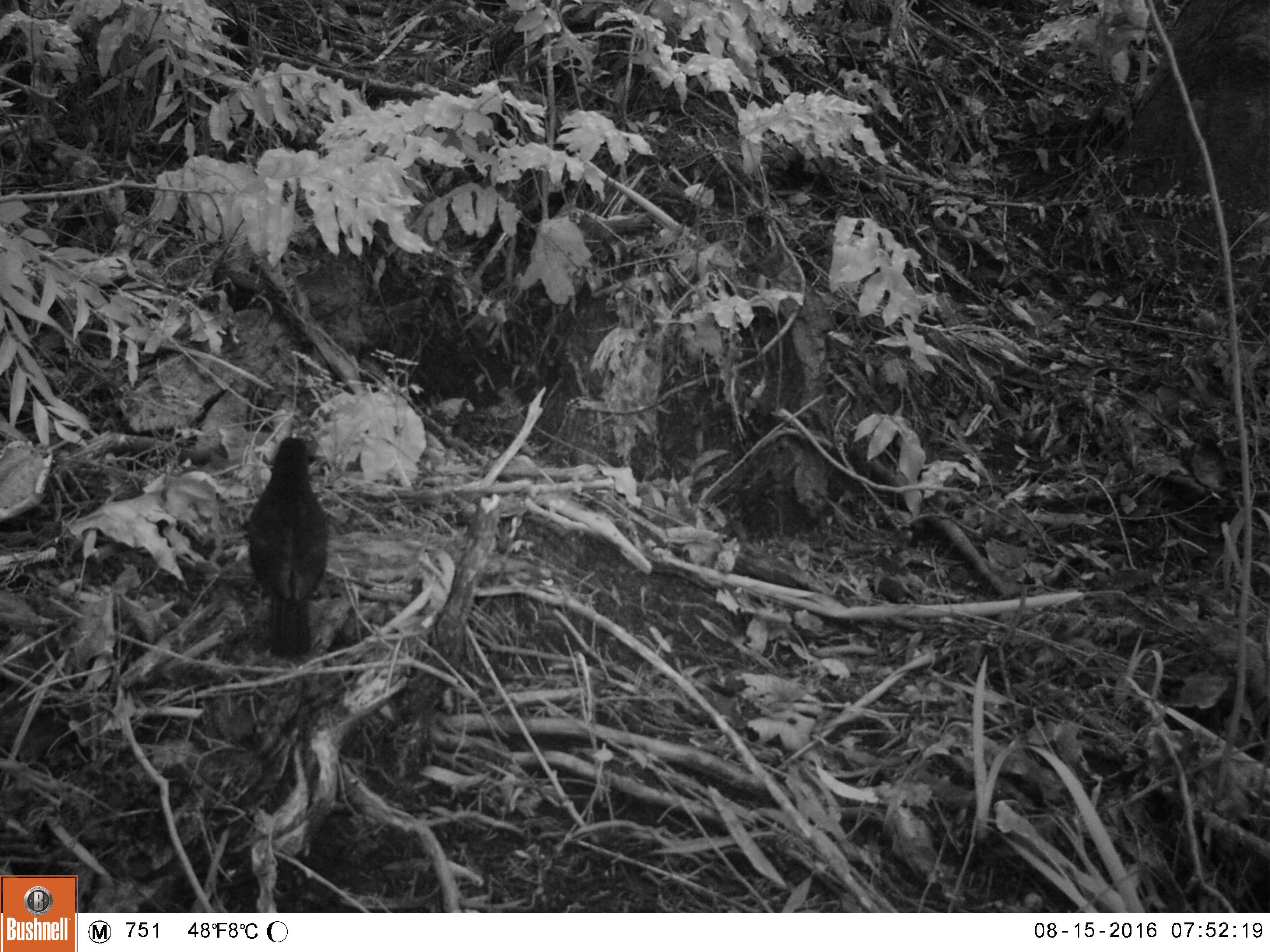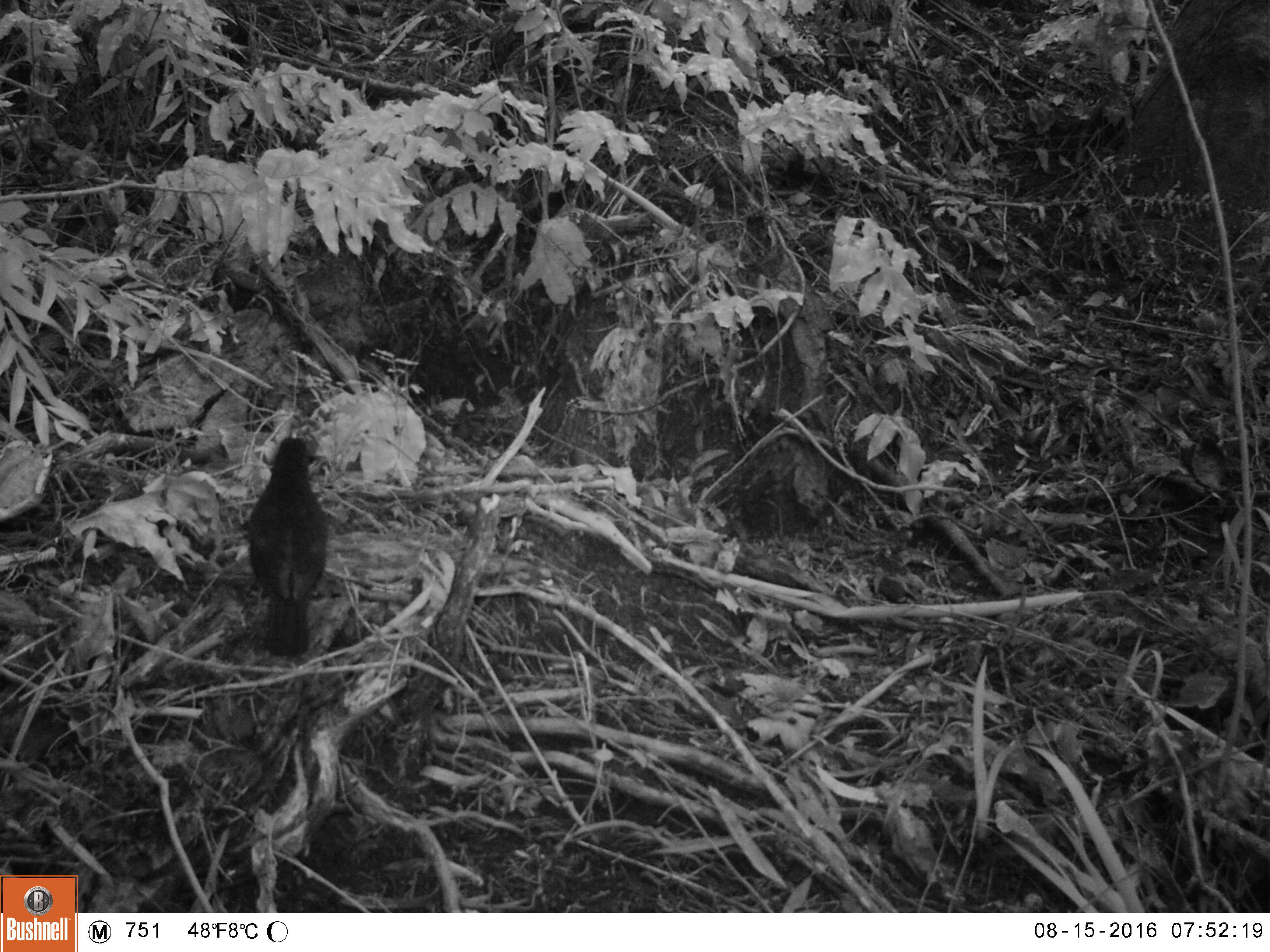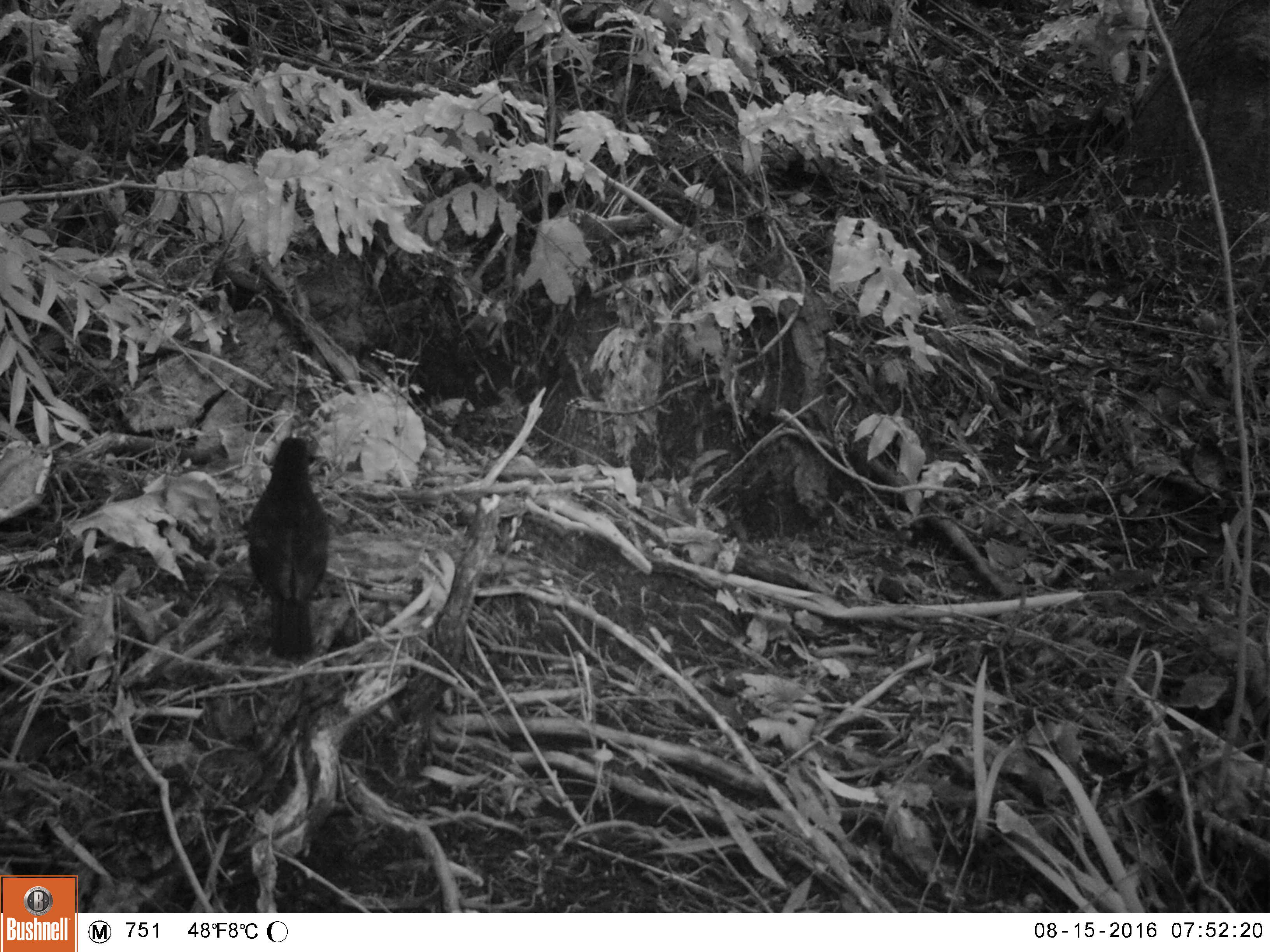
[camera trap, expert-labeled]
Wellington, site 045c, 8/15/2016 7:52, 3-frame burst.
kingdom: Animalia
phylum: Chordata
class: Aves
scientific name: Aves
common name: bird